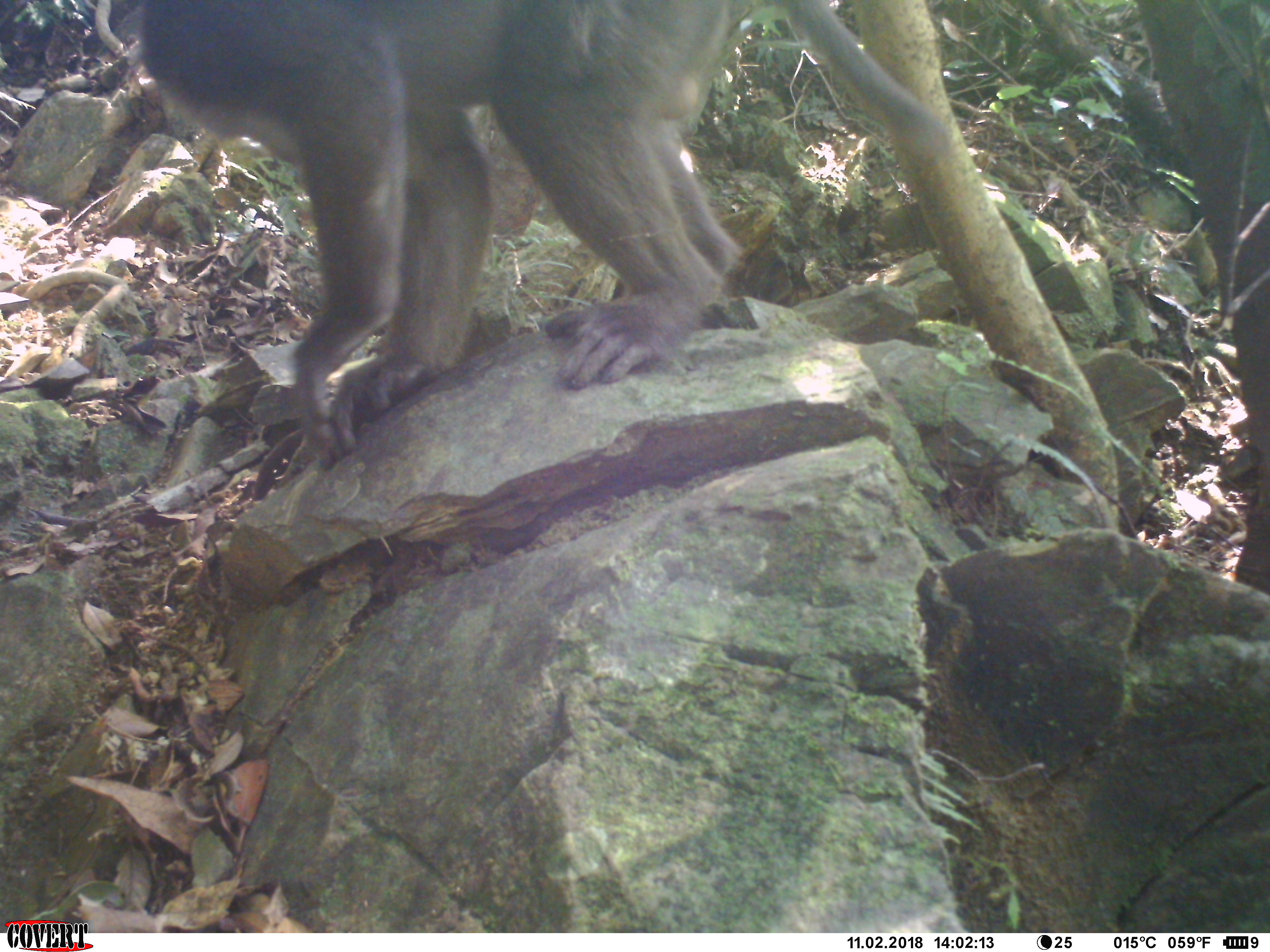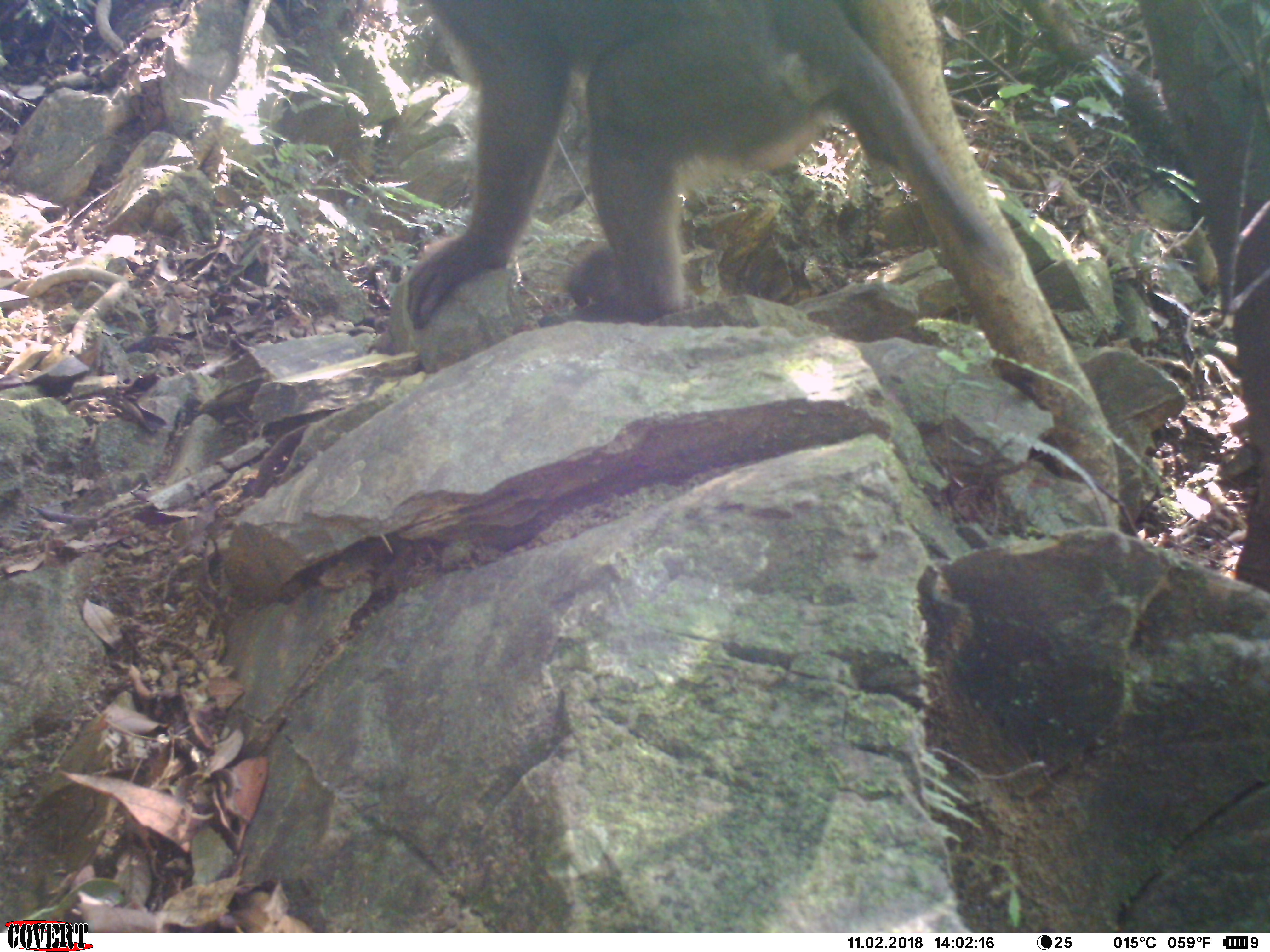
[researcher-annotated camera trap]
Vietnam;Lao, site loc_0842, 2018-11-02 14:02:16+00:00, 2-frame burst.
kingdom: Animalia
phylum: Chordata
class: Mammalia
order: Primates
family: Cercopithecidae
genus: Macaca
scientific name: Macaca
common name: macaque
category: macaque not stump tailed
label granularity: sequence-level